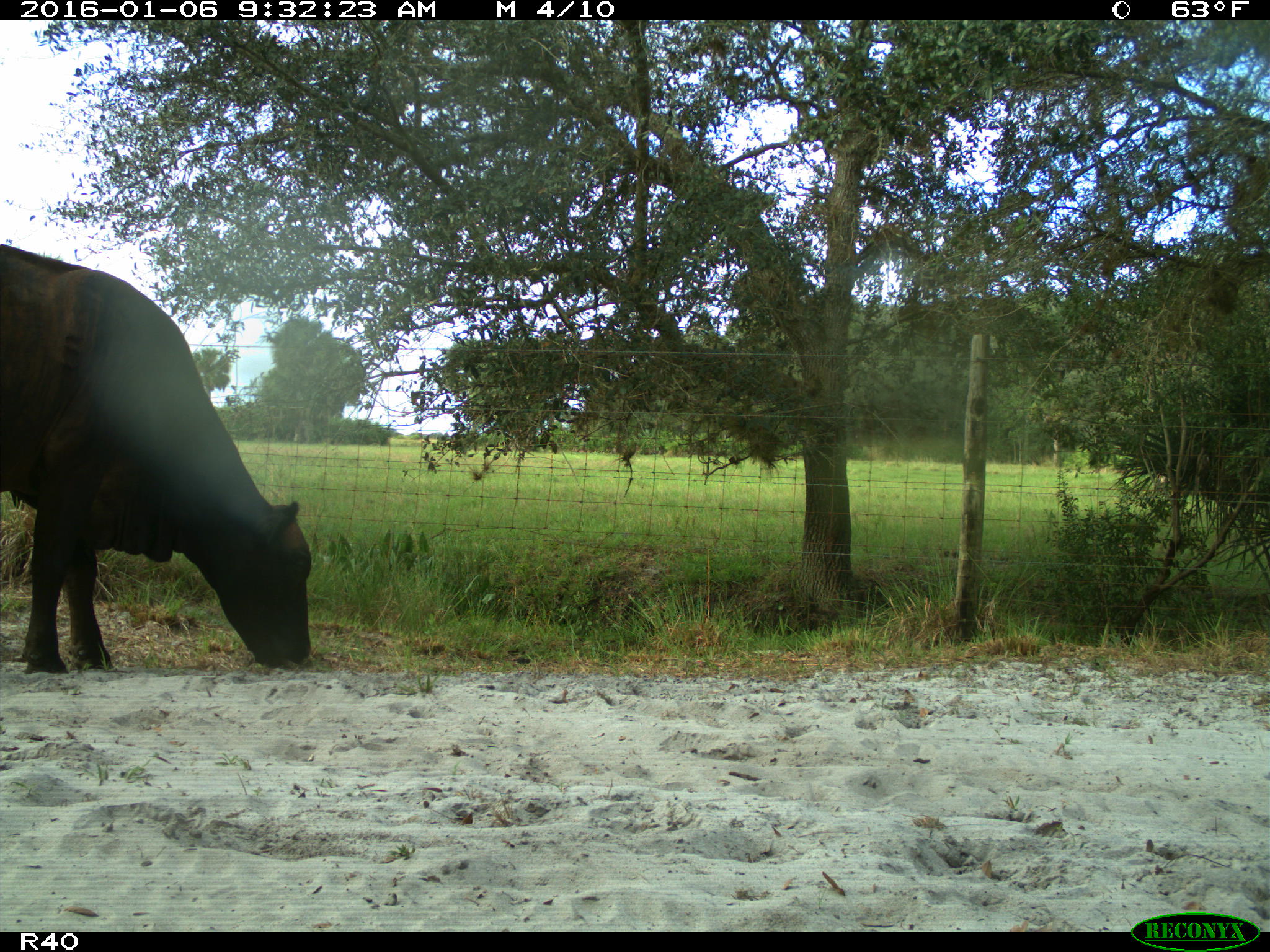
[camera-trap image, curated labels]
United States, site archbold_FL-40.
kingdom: Animalia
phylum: Chordata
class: Mammalia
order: Artiodactyla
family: Bovidae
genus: Bos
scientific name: Bos taurus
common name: domestic cow